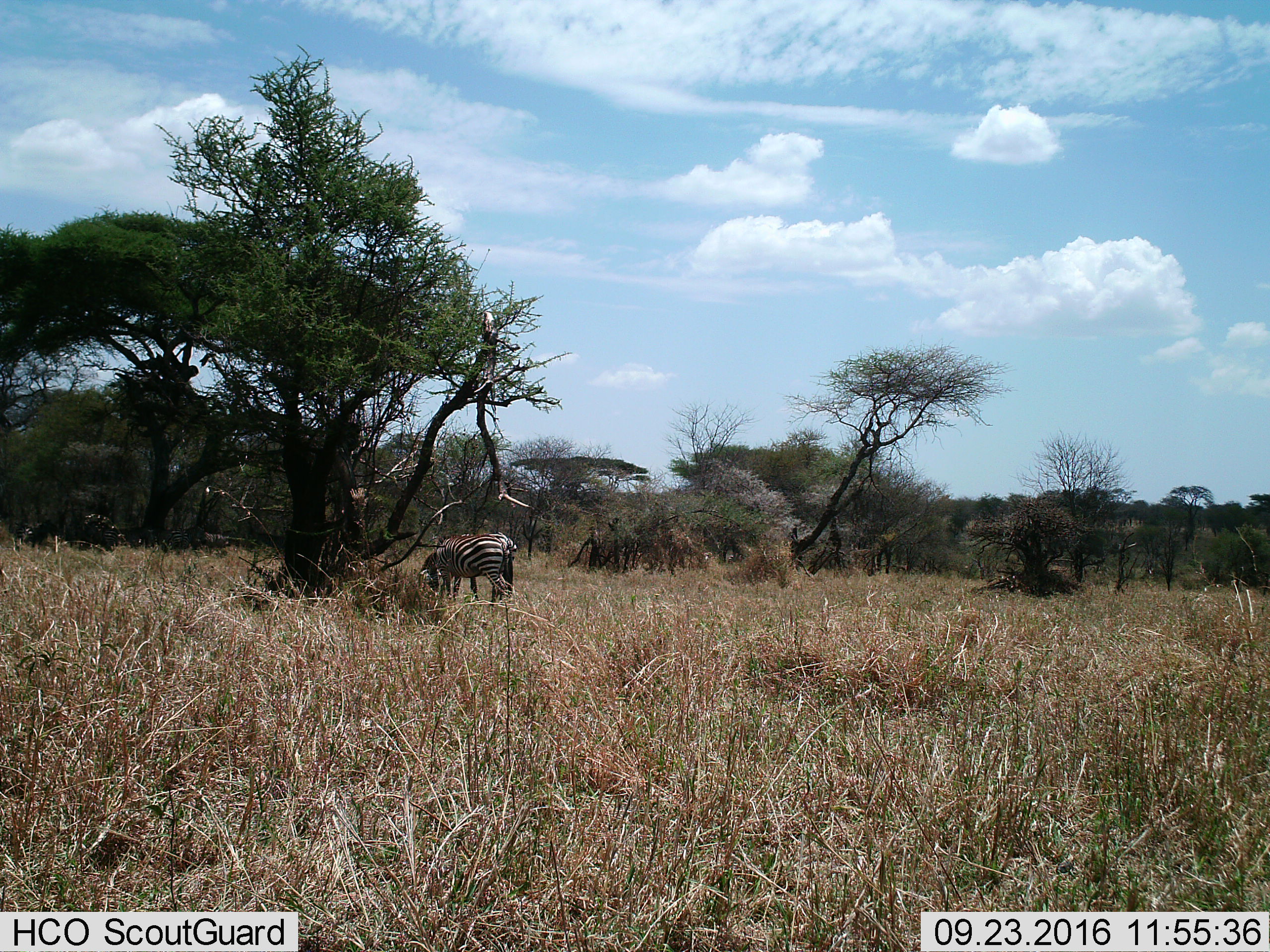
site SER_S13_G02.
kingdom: Animalia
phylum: Chordata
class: Mammalia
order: Perissodactyla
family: Equidae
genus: Equus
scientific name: Equus quagga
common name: plains zebra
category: zebraplains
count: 1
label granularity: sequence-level